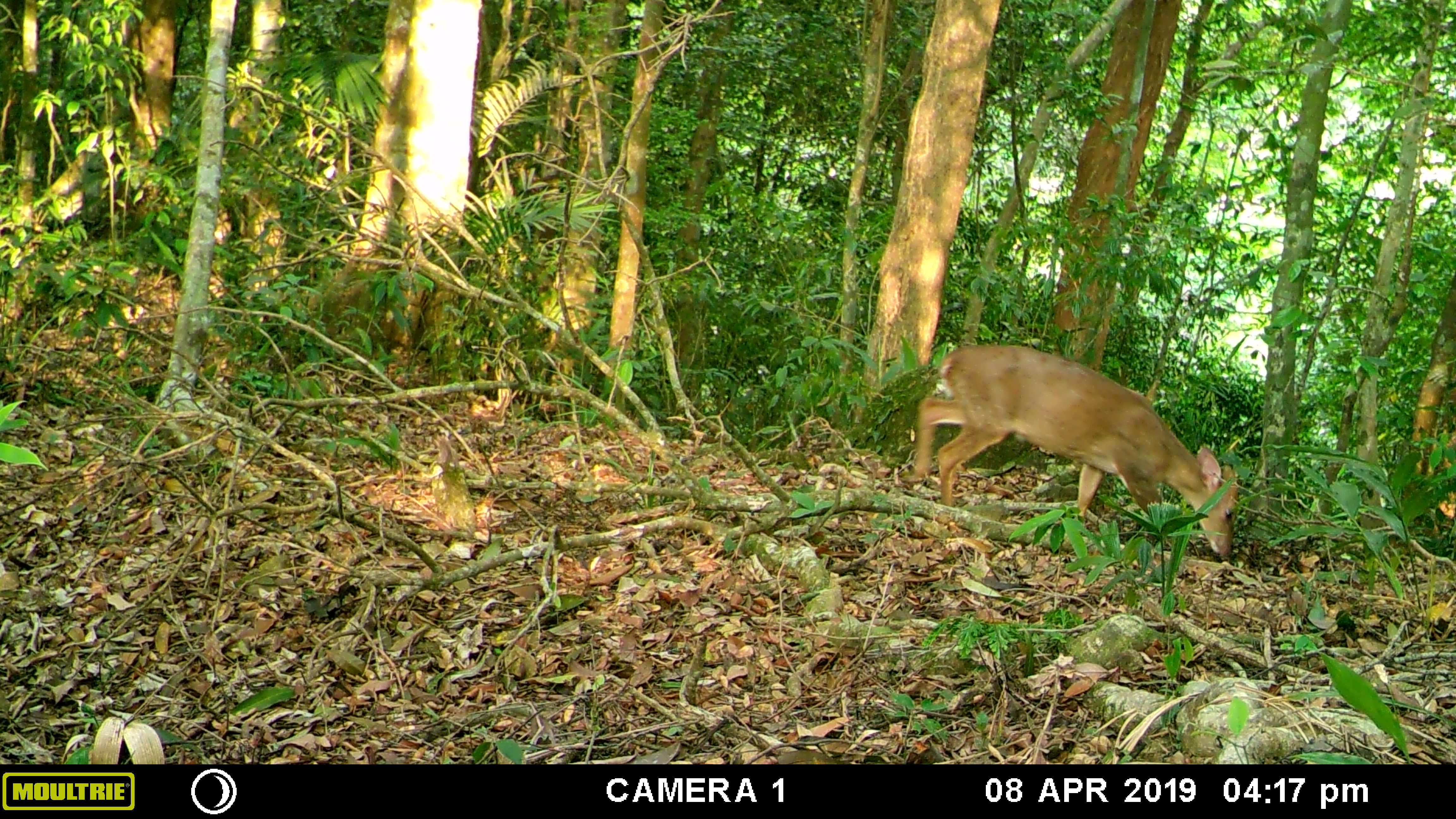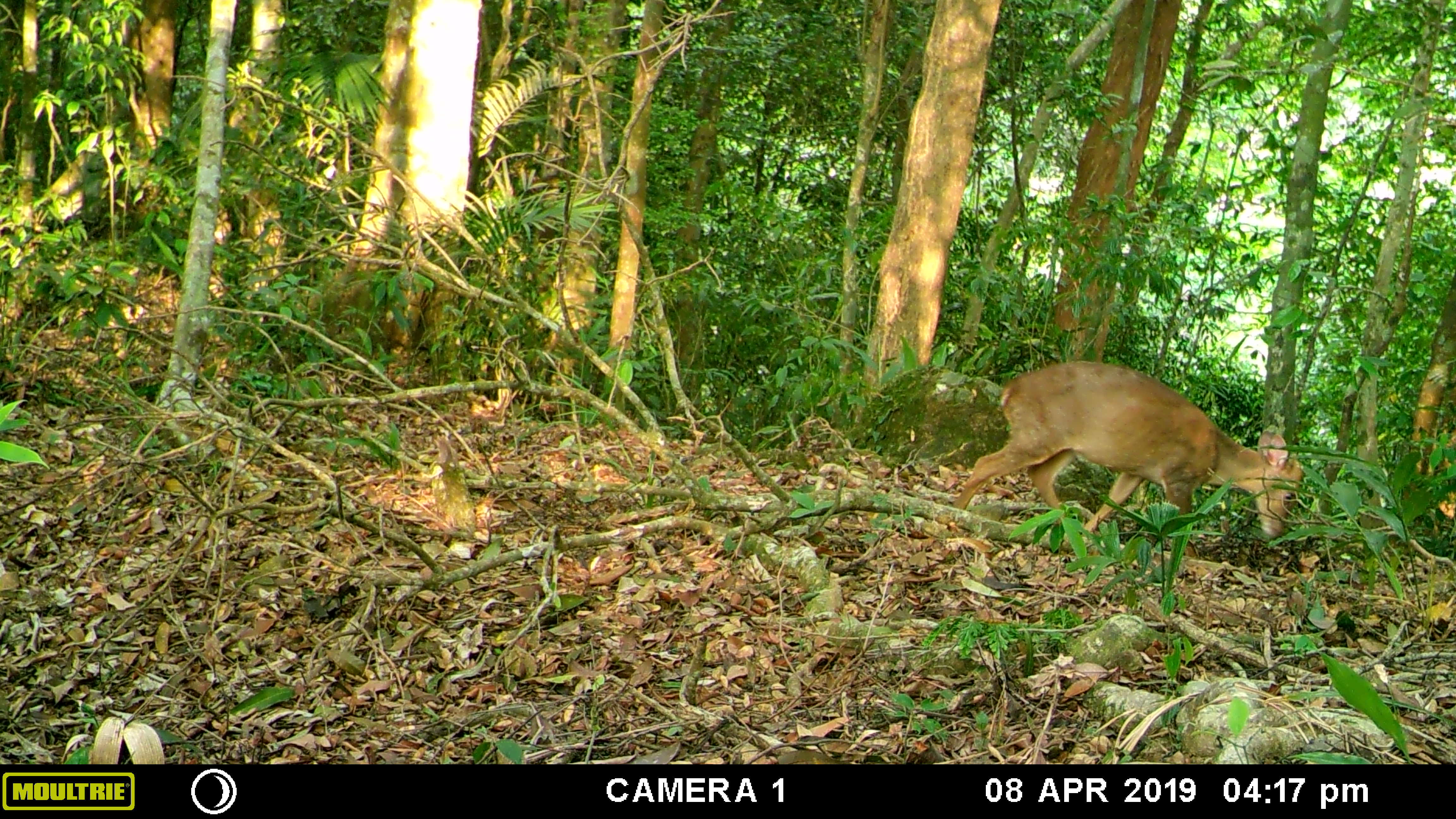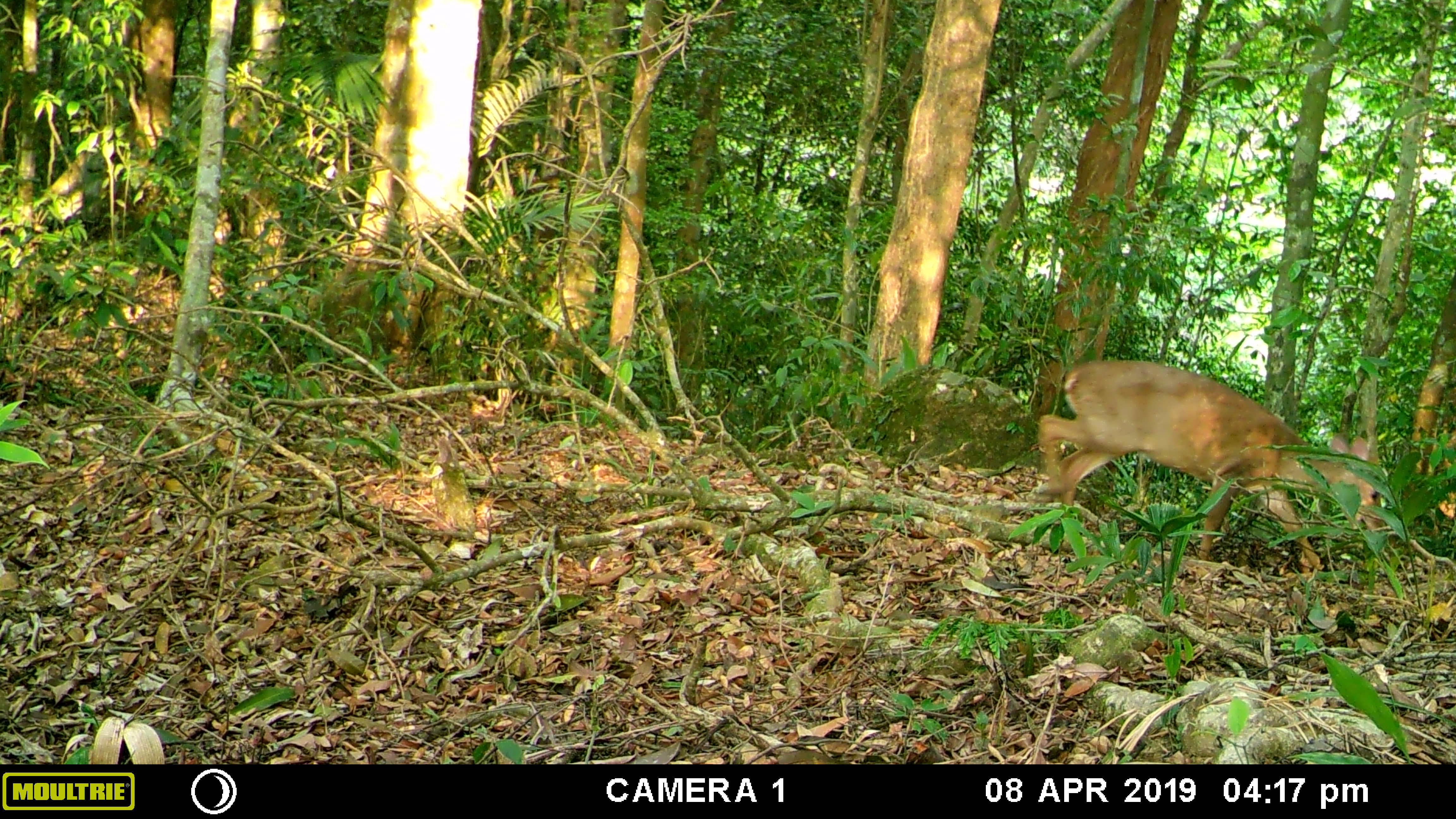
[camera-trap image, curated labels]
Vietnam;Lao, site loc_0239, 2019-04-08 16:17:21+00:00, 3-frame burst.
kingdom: Animalia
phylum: Chordata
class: Mammalia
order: Artiodactyla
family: Cervidae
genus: Muntiacus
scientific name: Muntiacus vuquangensis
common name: large-antlered muntjac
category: large antlered muntjac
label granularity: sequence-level